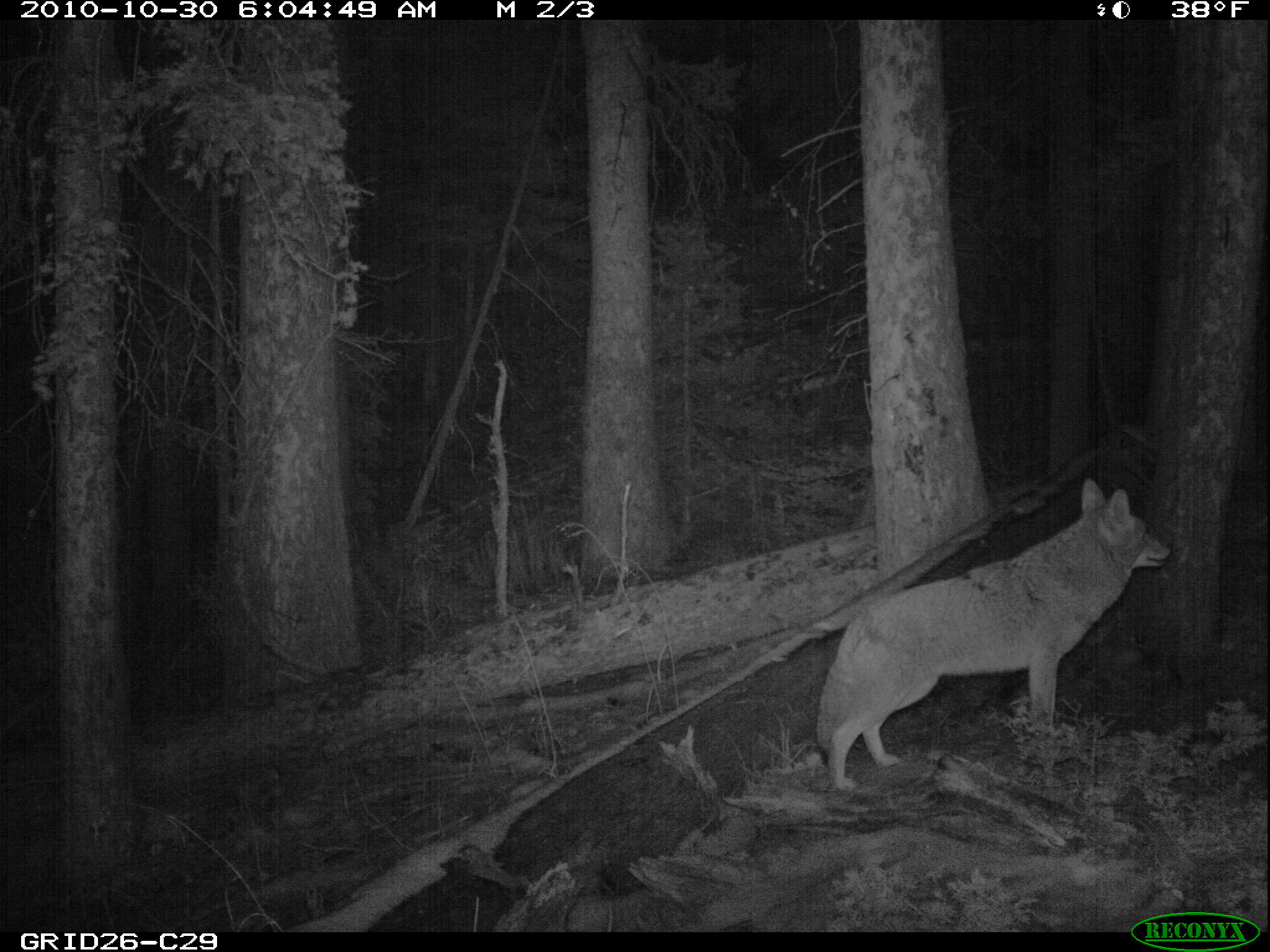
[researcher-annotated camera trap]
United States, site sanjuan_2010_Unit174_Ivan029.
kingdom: Animalia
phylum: Chordata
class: Mammalia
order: Carnivora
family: Canidae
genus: Canis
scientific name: Canis latrans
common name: coyote